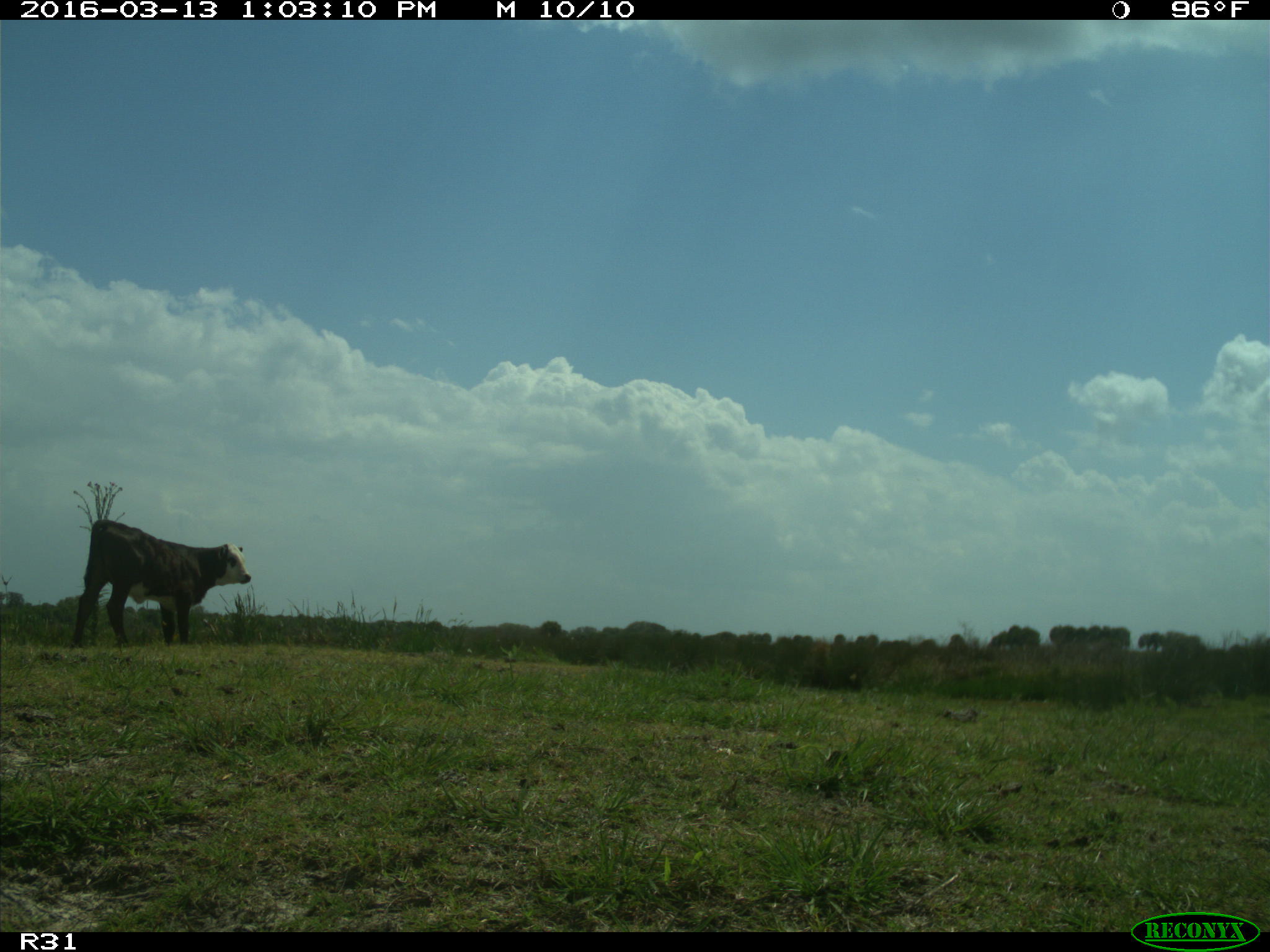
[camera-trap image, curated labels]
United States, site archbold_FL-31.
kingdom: Animalia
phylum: Chordata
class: Mammalia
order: Artiodactyla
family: Bovidae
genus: Bos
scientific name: Bos taurus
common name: domestic cow